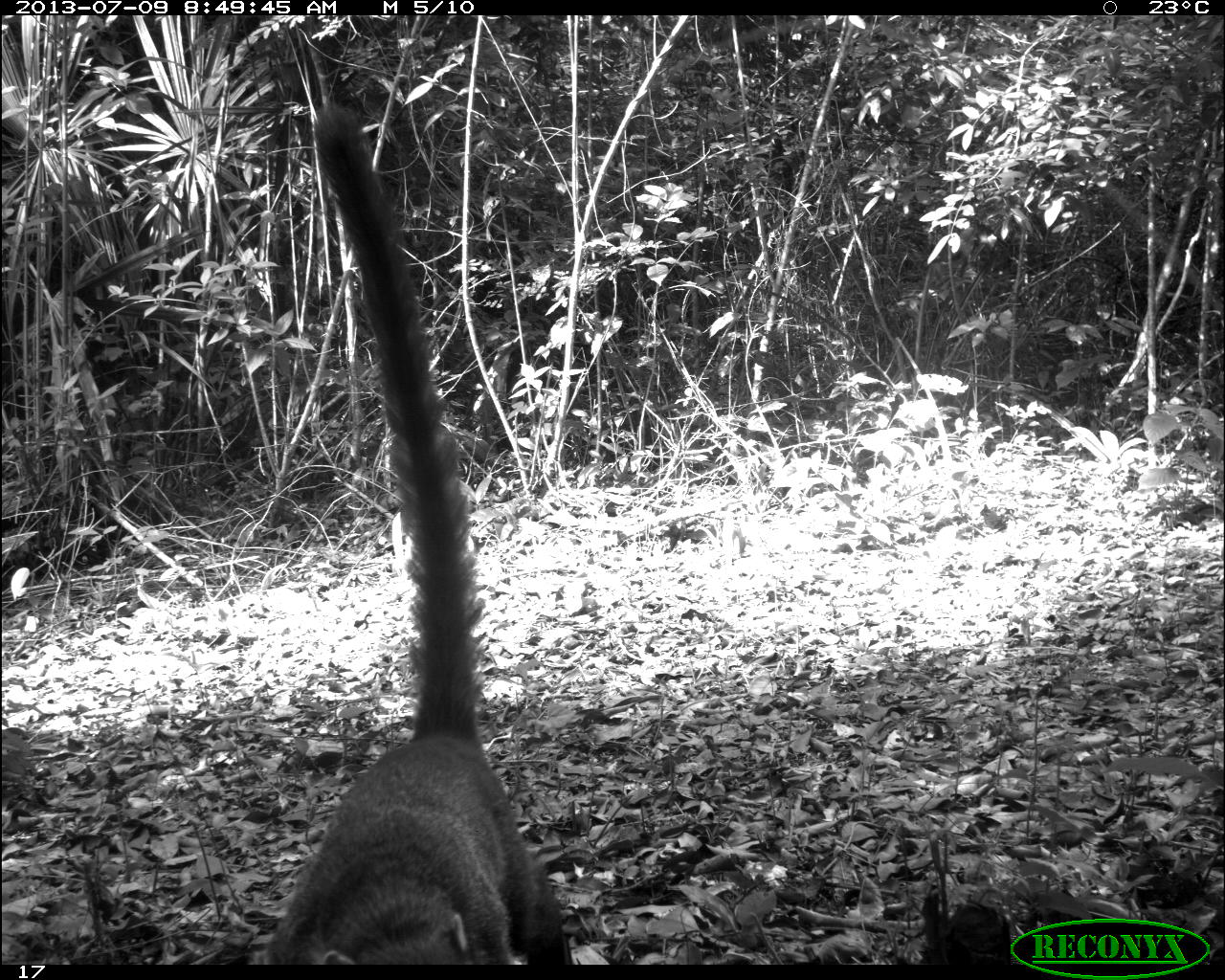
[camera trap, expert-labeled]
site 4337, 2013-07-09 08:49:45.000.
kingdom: Animalia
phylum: Chordata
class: Mammalia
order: Carnivora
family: Procyonidae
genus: Nasua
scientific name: Nasua narica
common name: white-nosed coati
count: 1